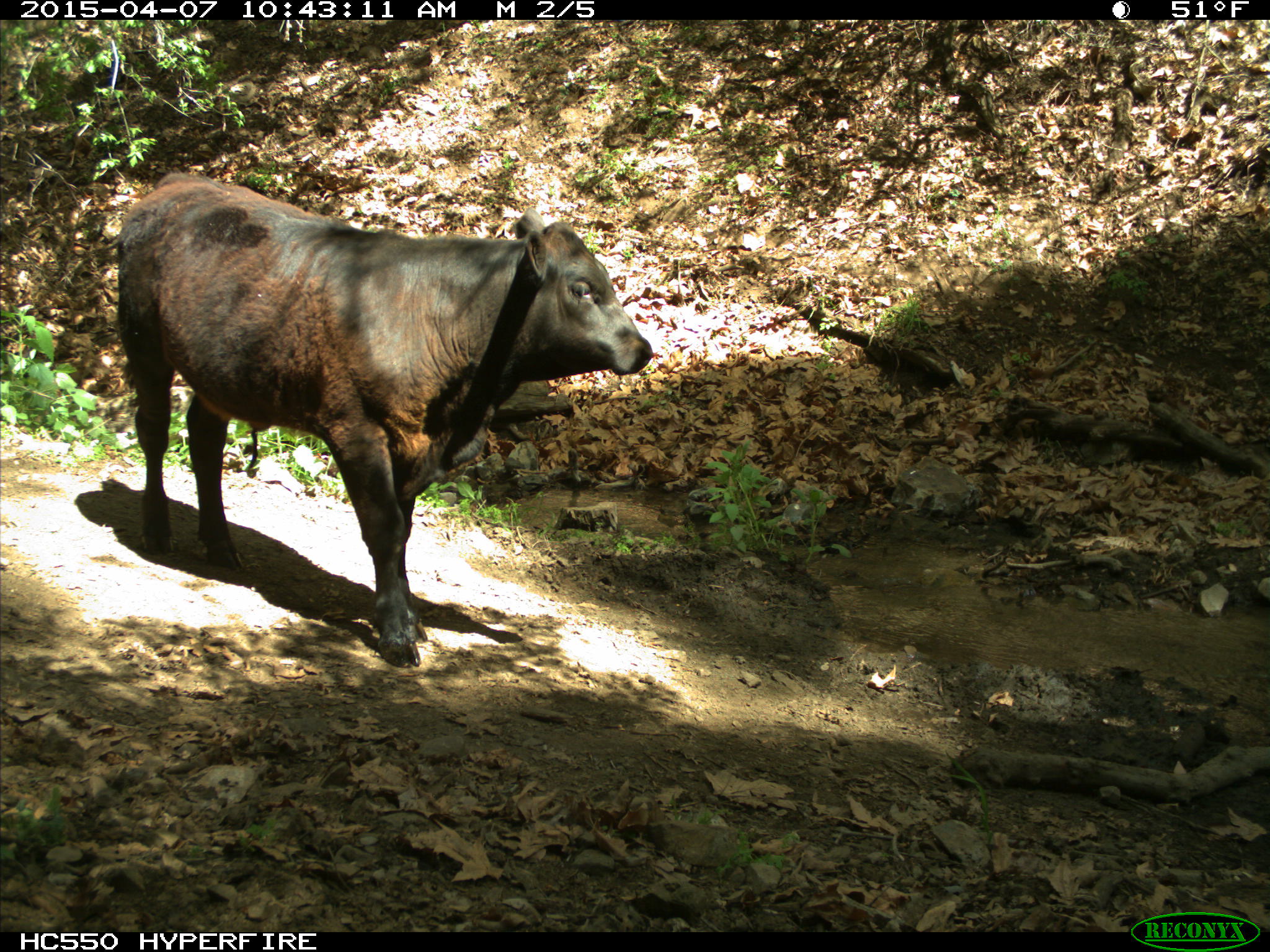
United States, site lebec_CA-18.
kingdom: Animalia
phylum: Chordata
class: Mammalia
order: Artiodactyla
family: Bovidae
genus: Bos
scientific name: Bos taurus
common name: domestic cow